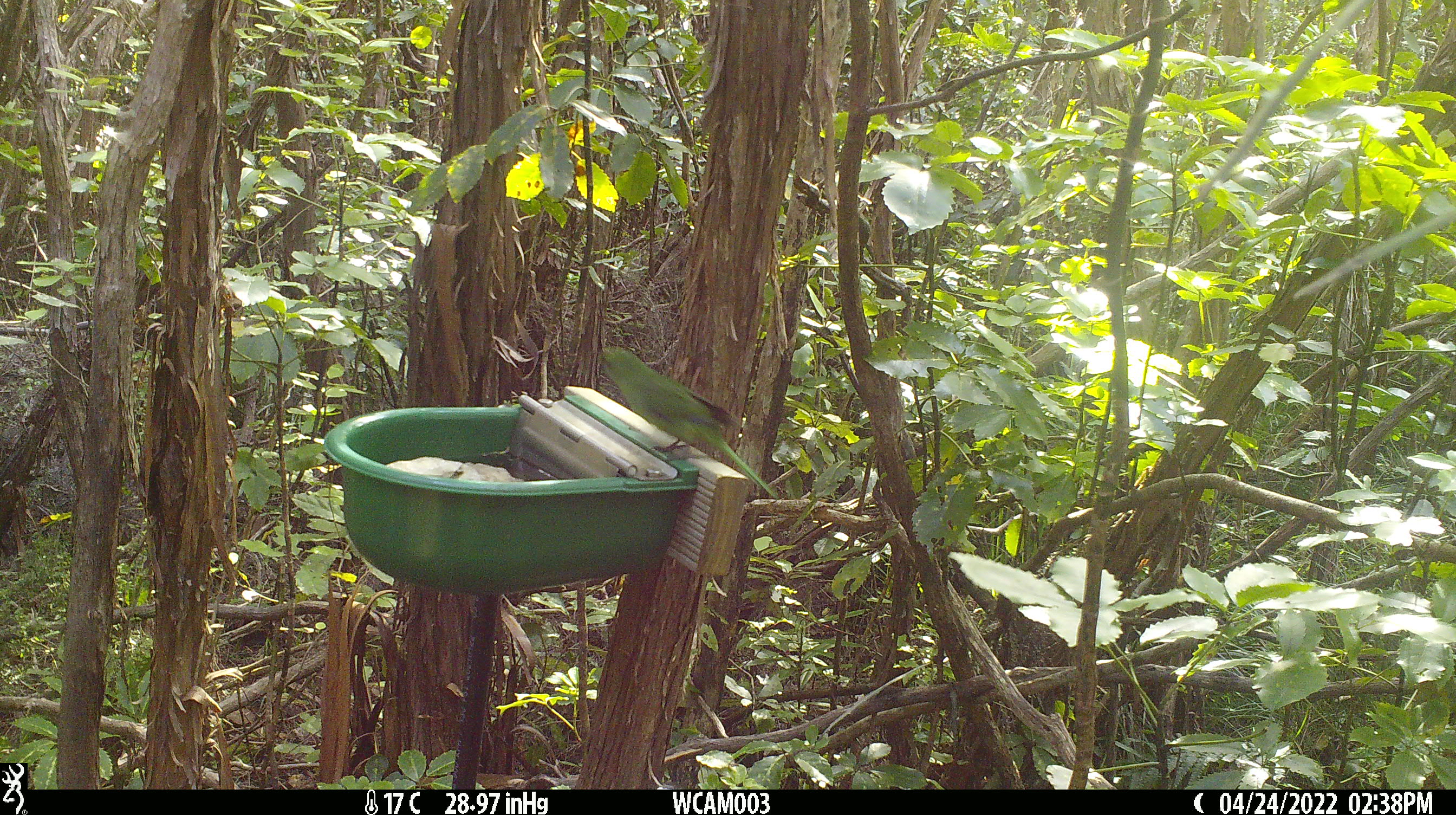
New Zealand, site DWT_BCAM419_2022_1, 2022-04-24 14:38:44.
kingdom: Animalia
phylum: Chordata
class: Aves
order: Psittaciformes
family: Psittaculidae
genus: Cyanoramphus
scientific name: Cyanoramphus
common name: parakeet